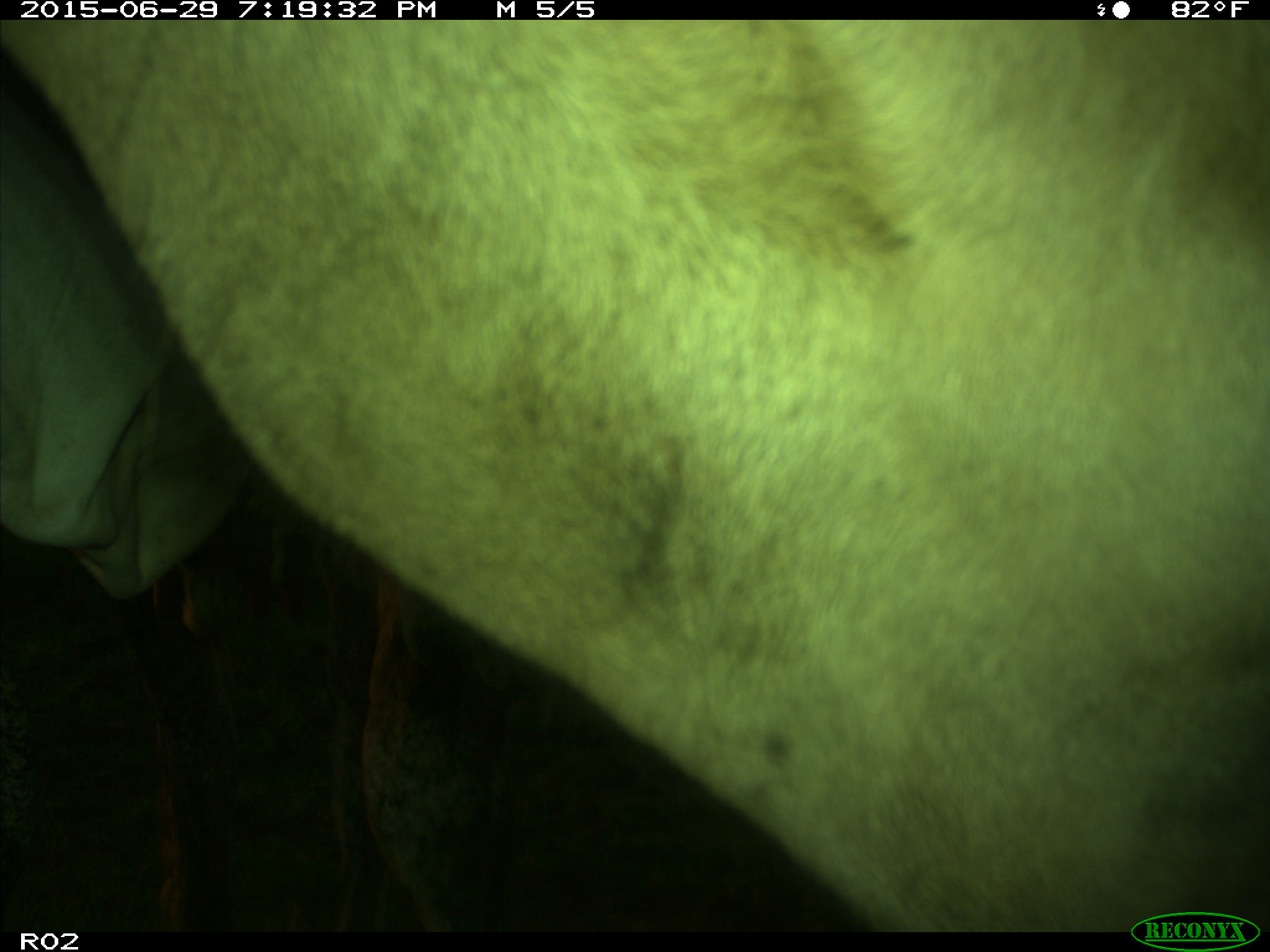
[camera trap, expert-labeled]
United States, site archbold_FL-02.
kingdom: Animalia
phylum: Chordata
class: Mammalia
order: Artiodactyla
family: Bovidae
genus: Bos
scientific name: Bos taurus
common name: domestic cow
Bos taurus (domestic cow).